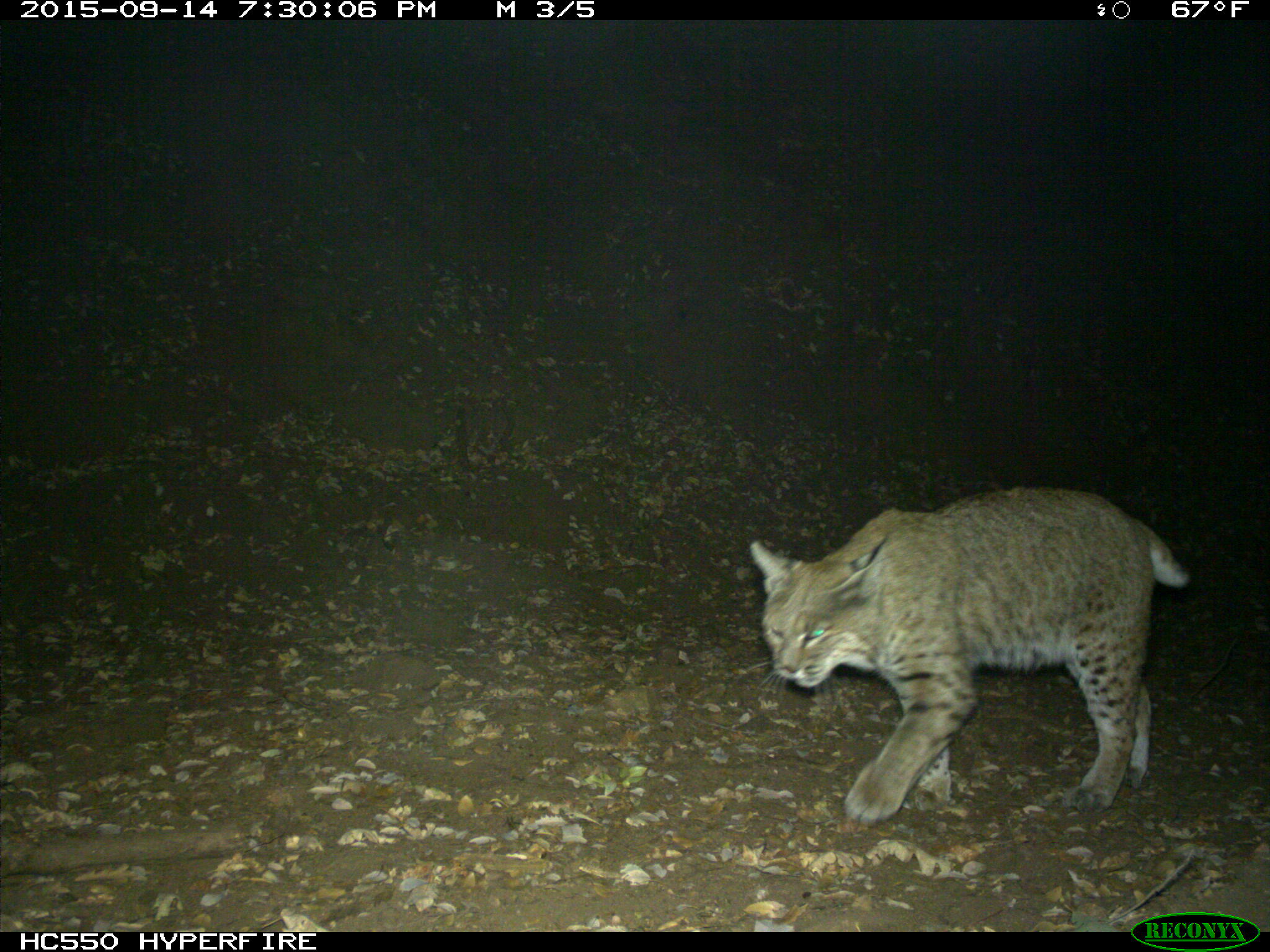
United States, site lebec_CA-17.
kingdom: Animalia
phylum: Chordata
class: Mammalia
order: Carnivora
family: Felidae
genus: Lynx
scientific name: Lynx rufus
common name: bobcat